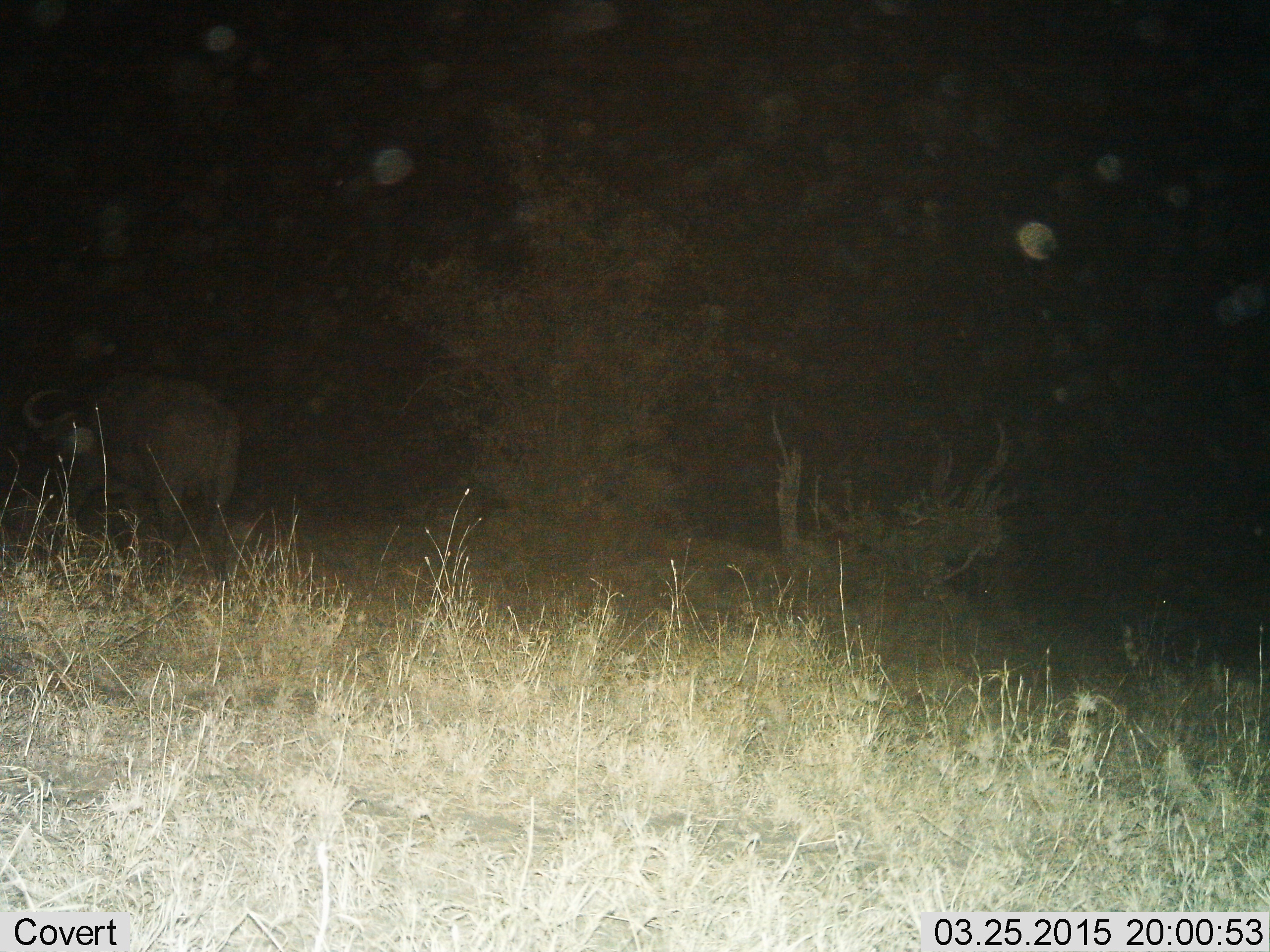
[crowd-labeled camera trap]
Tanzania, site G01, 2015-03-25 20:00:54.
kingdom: Animalia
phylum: Chordata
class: Mammalia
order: Artiodactyla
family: Bovidae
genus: Syncerus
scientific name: Syncerus caffer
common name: cape buffalo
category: buffalo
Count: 1.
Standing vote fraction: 40%.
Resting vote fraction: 0%.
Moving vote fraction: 60%.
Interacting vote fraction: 0%.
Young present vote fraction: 0%.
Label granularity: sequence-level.